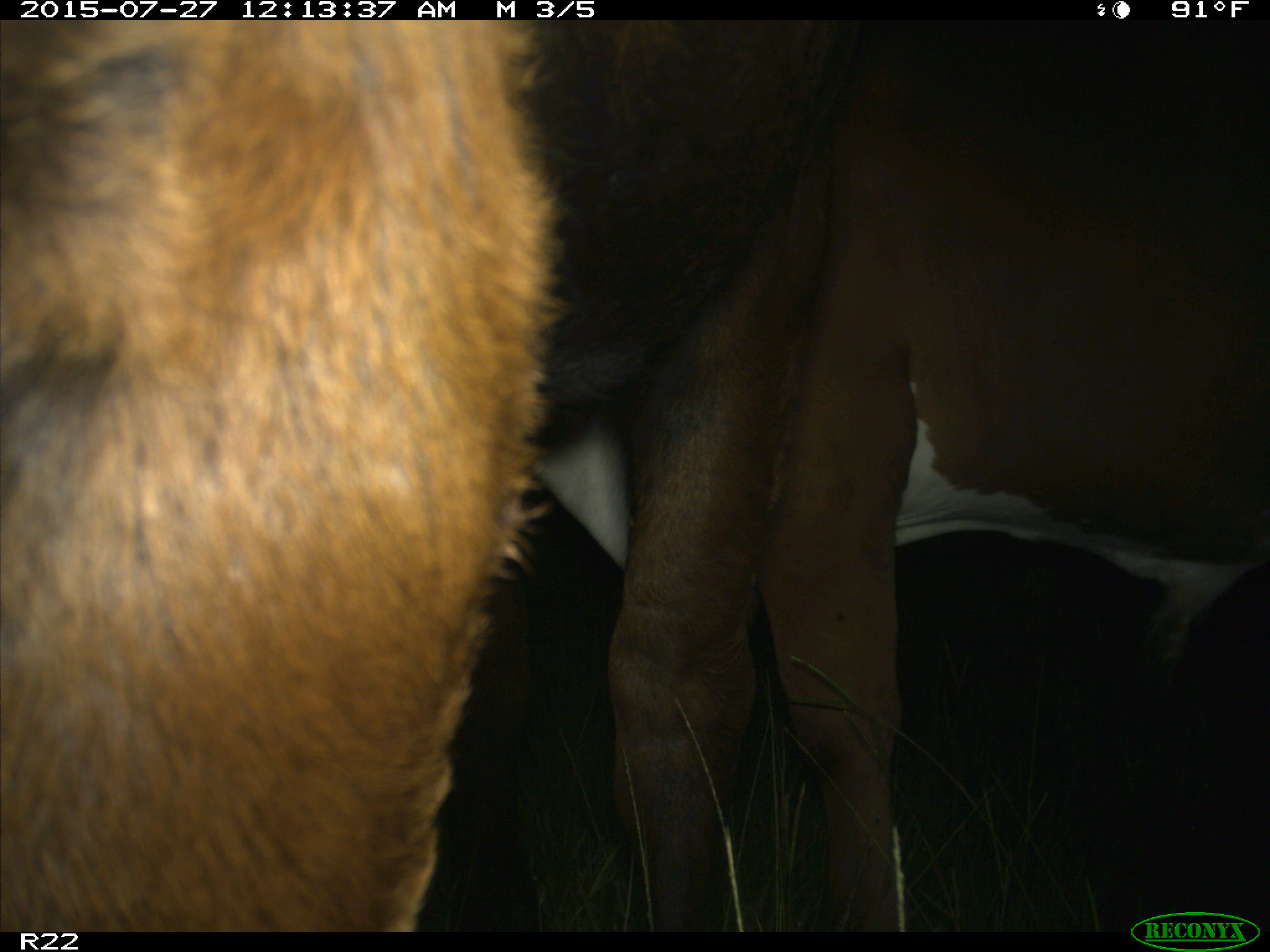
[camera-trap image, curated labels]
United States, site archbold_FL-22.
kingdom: Animalia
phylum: Chordata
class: Mammalia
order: Artiodactyla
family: Bovidae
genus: Bos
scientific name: Bos taurus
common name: domestic cow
Bos taurus (domestic cow).